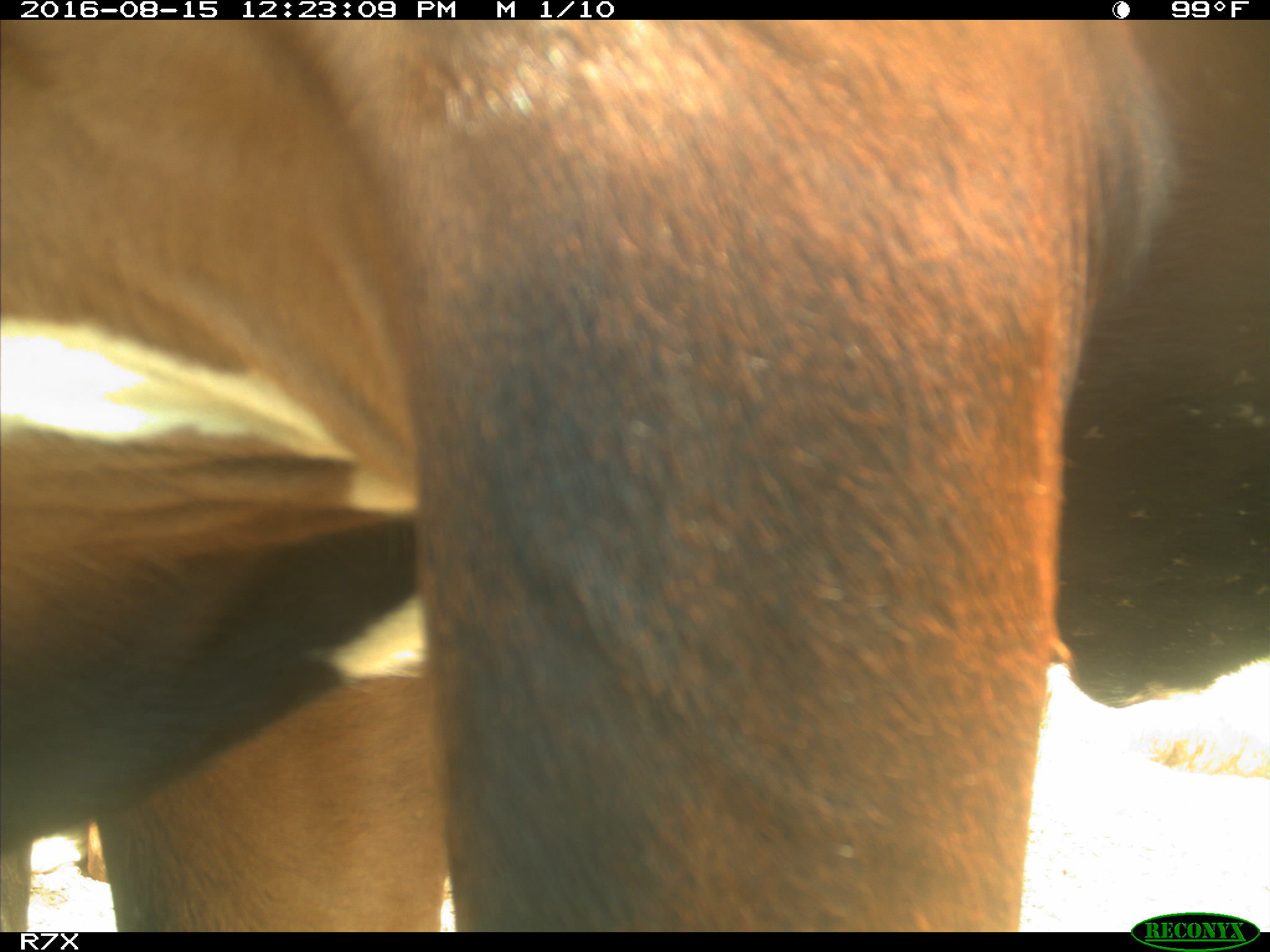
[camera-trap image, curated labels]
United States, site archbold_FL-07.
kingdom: Animalia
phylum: Chordata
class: Mammalia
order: Artiodactyla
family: Bovidae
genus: Bos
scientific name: Bos taurus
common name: domestic cow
Bos taurus (domestic cow).